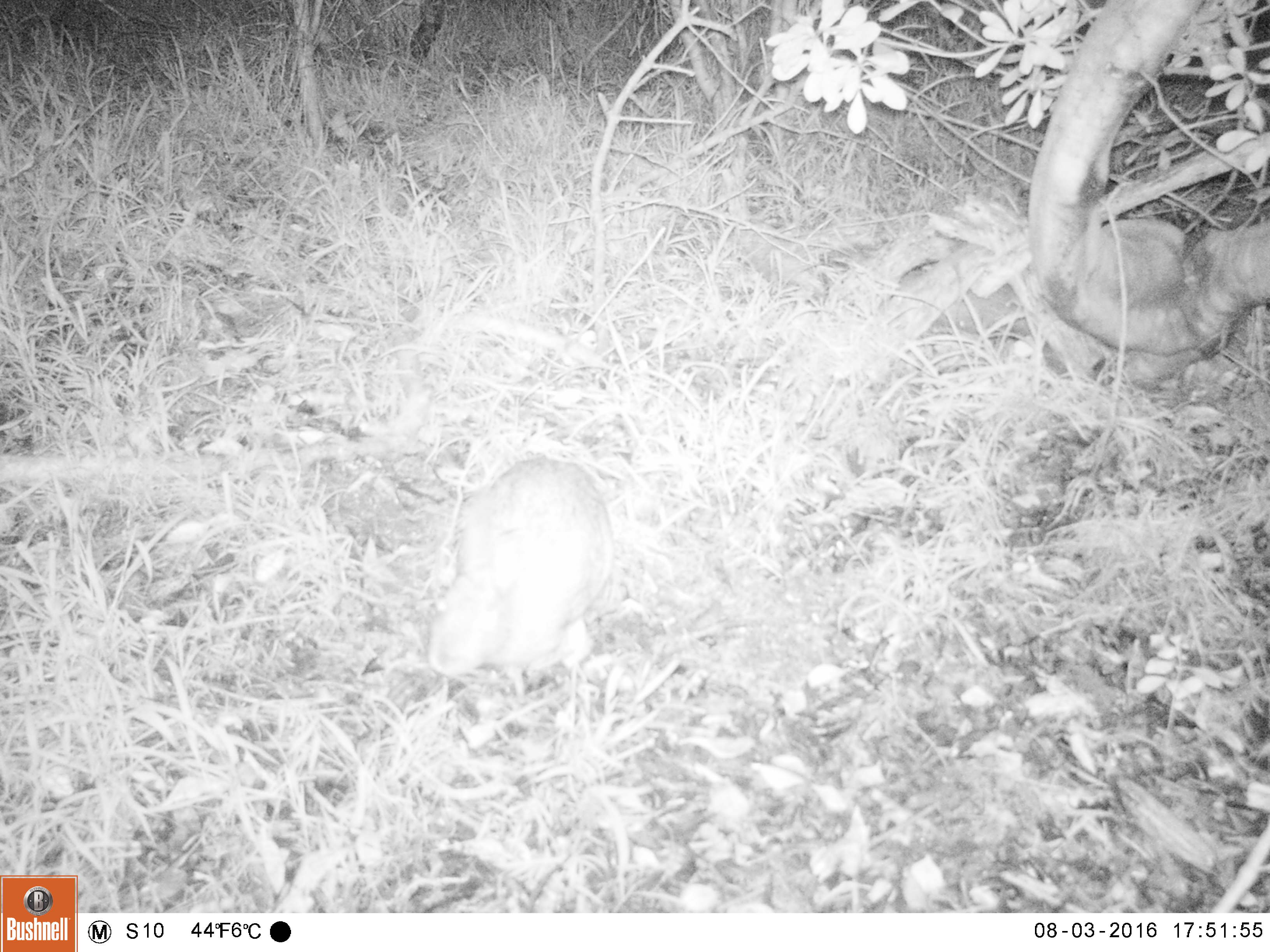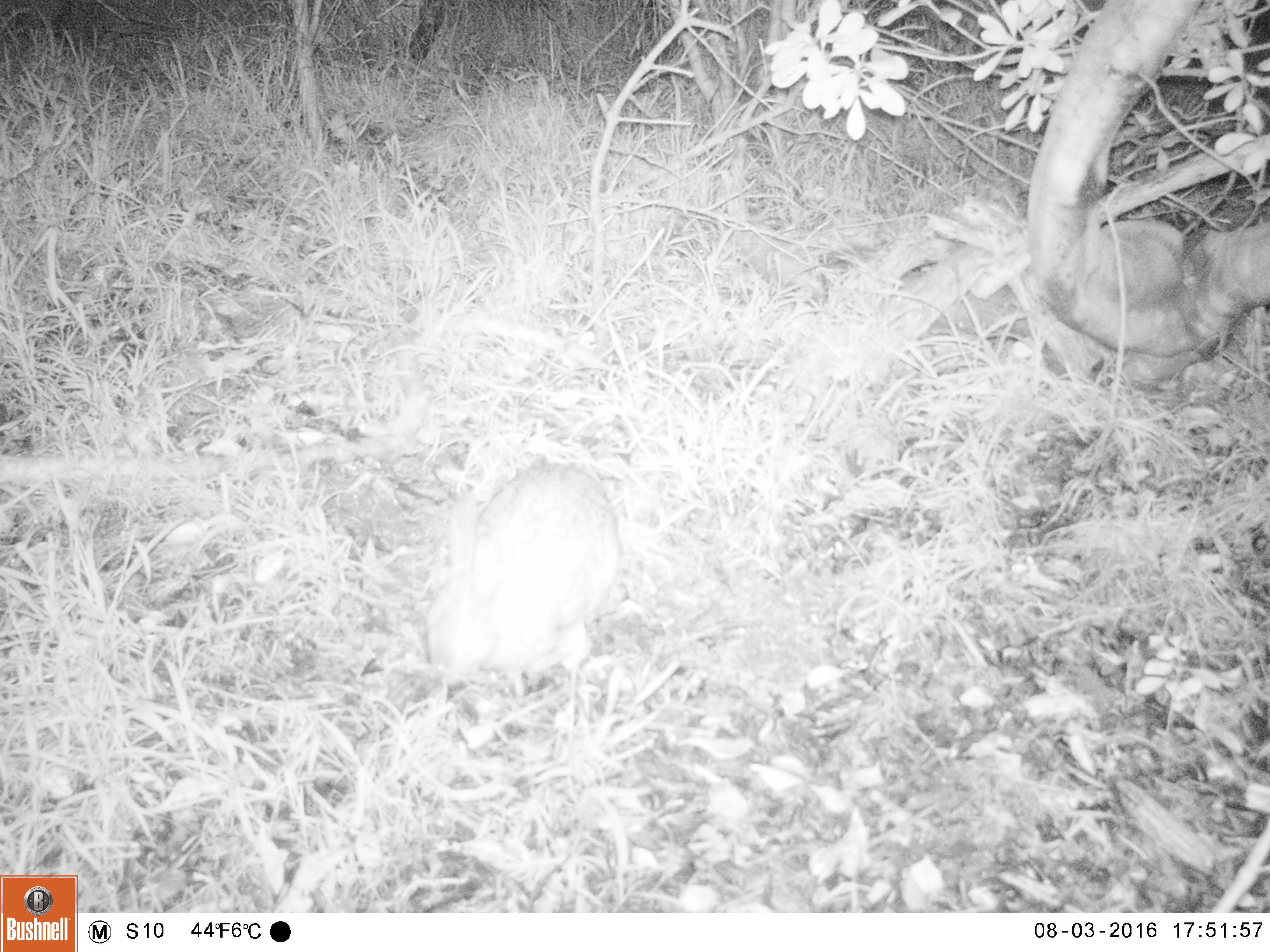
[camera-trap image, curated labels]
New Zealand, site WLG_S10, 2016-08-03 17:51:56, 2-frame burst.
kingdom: Animalia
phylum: Chordata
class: Mammalia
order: Lagomorpha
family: Leporidae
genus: Oryctolagus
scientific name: Oryctolagus cuniculus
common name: european rabbit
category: rabbit